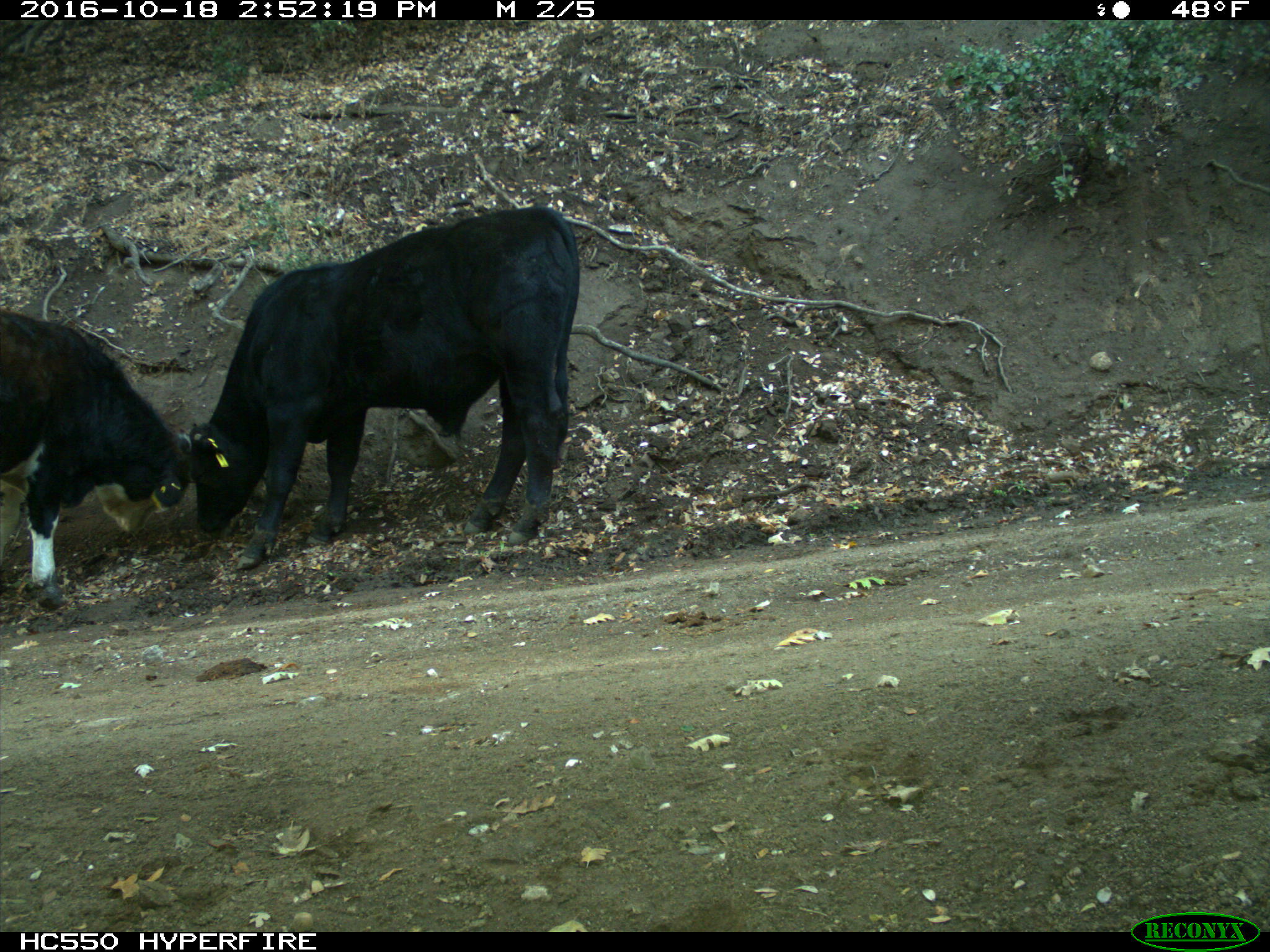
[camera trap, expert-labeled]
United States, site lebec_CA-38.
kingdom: Animalia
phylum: Chordata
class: Mammalia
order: Artiodactyla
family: Bovidae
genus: Bos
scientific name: Bos taurus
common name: domestic cow